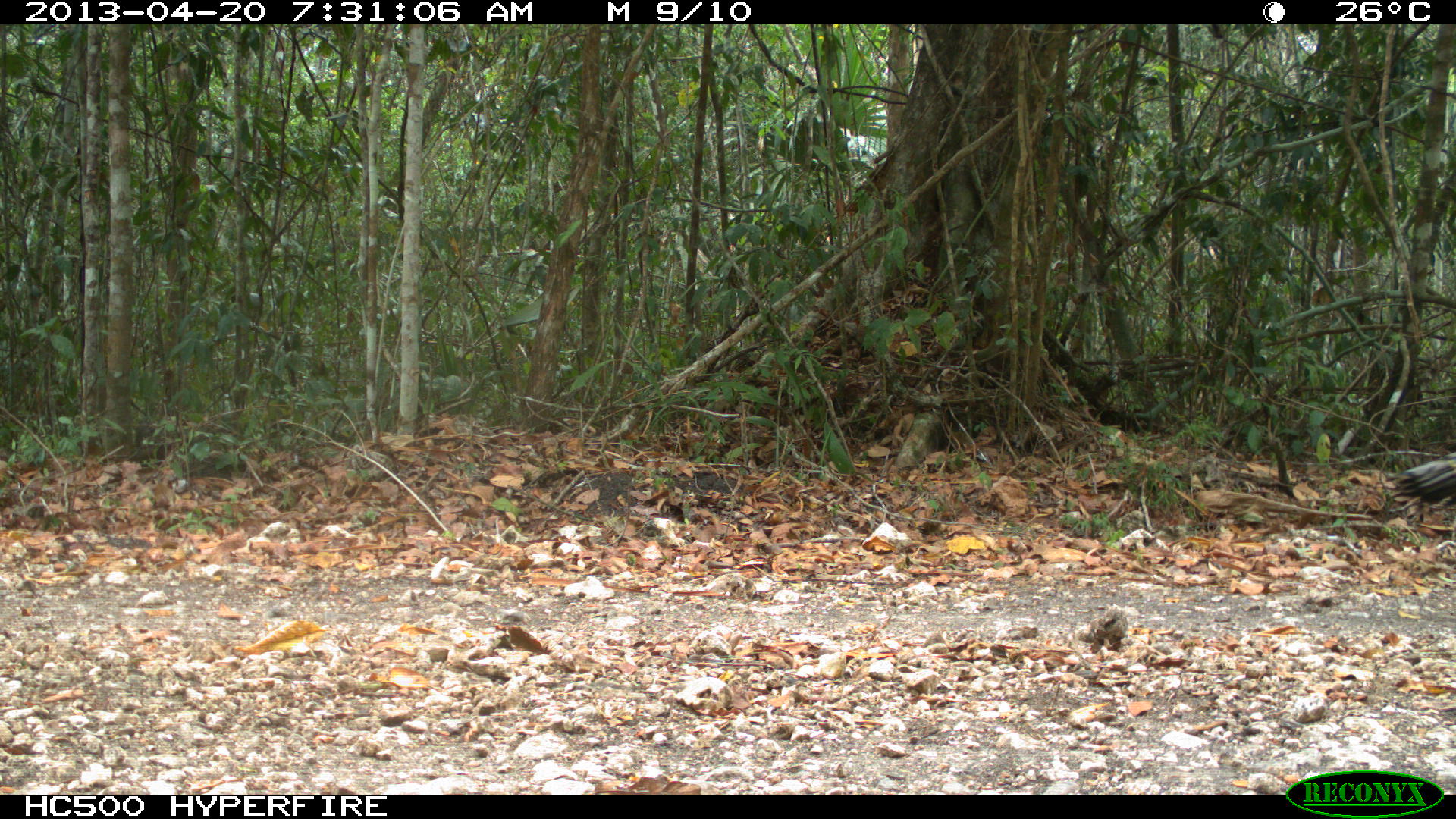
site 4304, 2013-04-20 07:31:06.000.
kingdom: Animalia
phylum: Chordata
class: Aves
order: Galliformes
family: Phasianidae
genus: Meleagris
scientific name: Meleagris ocellata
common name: ocellated turkey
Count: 1.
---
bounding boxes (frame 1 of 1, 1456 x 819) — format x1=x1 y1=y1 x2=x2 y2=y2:
meleagris ocellata: x1=1395 y1=453 x2=1456 y2=519